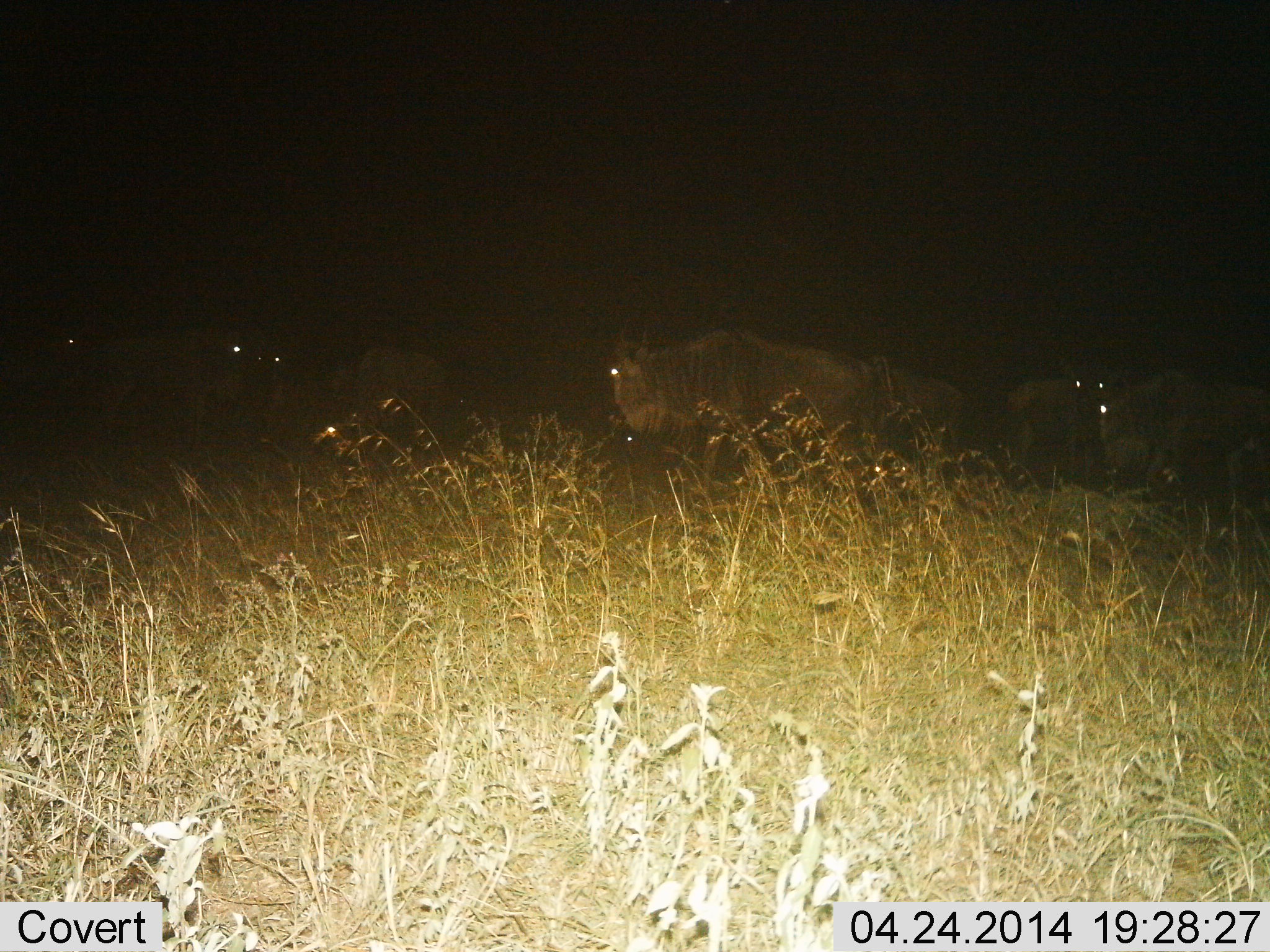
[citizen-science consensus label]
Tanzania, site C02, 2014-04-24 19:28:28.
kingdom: Animalia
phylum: Chordata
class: Mammalia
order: Artiodactyla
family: Bovidae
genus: Connochaetes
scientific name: Connochaetes taurinus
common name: blue wildebeest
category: wildebeest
Wildebeest (blue wildebeest) (Connochaetes taurinus), count 6. Behavior (volunteer vote fractions): standing 55%, resting 0%, moving 55%, interacting 0%. Young present (vote fraction): 0%. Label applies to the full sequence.